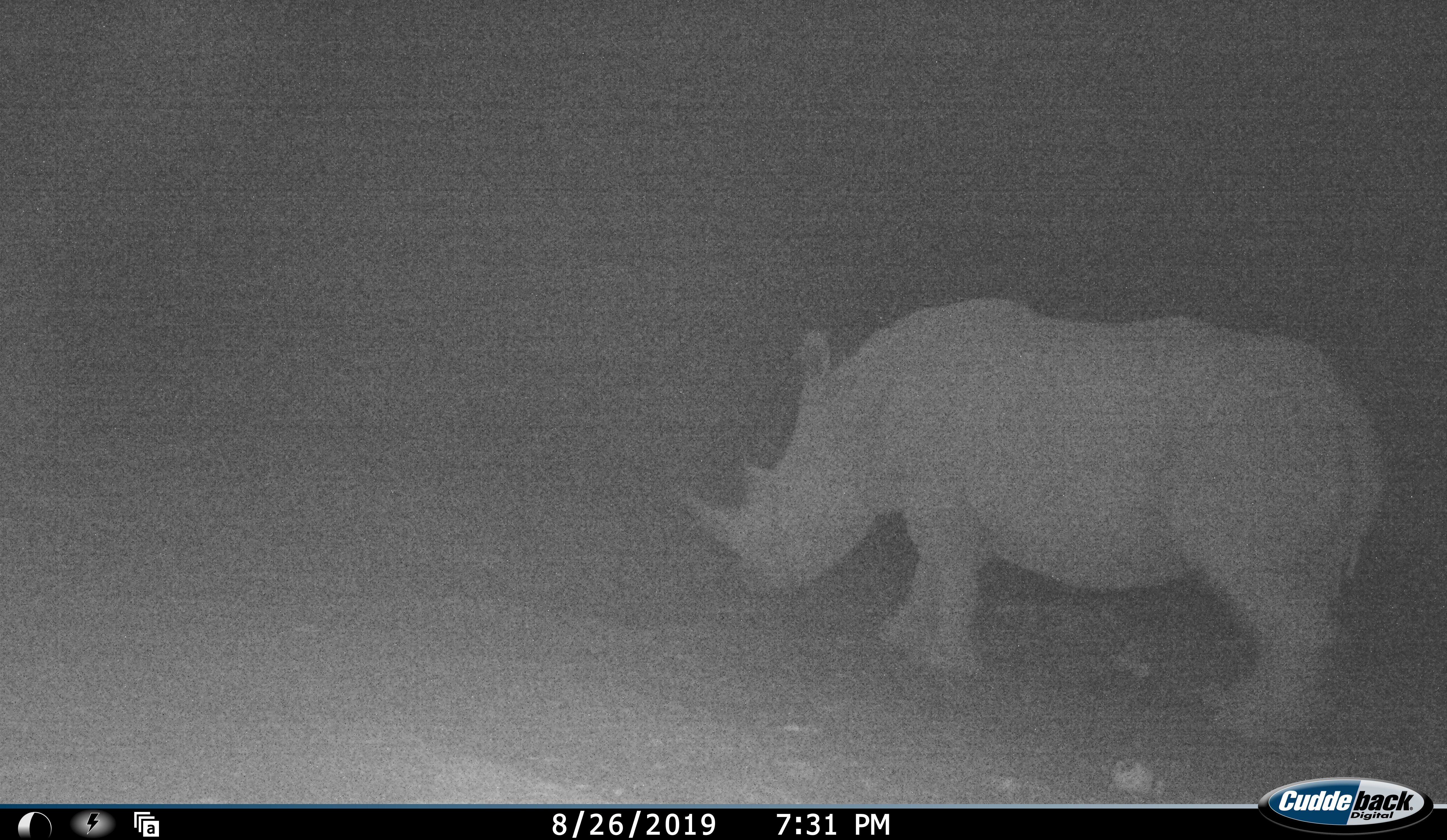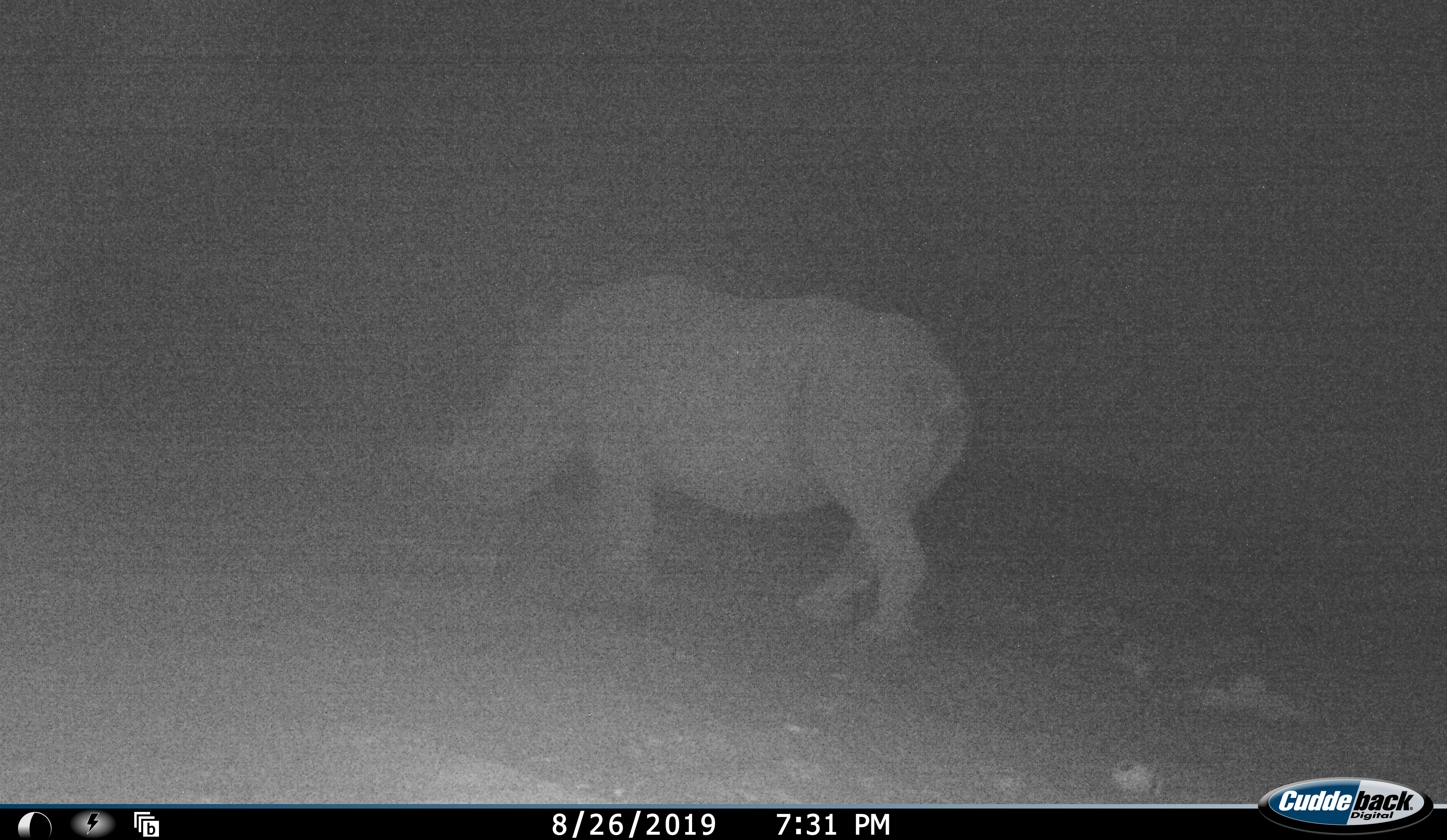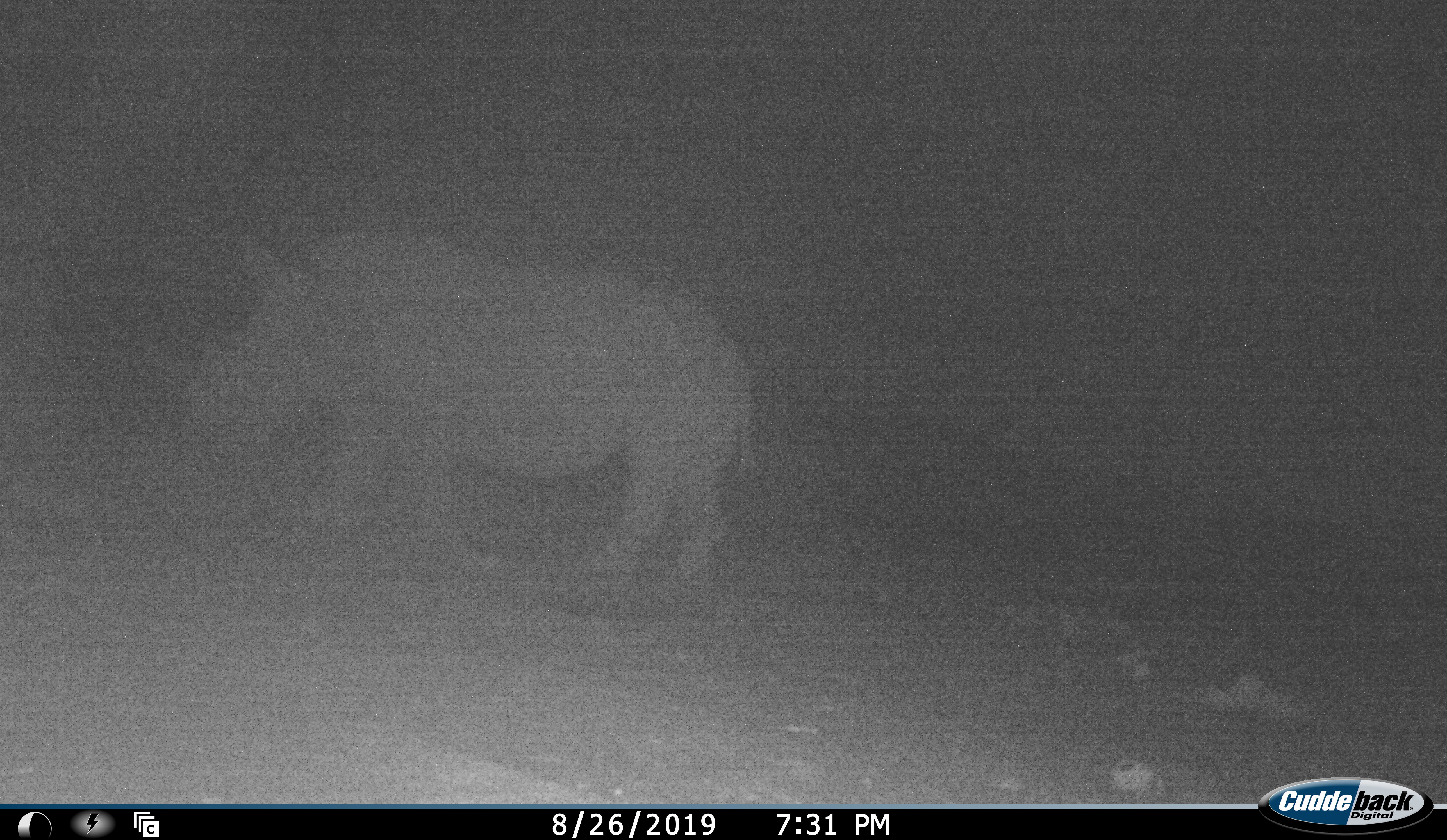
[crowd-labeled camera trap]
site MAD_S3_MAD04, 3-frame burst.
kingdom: Animalia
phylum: Chordata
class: Mammalia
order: Perissodactyla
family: Rhinocerotidae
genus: Ceratotherium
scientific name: Ceratotherium simum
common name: white rhinoceros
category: rhinoceroswhite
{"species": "rhinoceroswhite (white rhinoceros) (Ceratotherium simum)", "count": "1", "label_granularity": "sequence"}